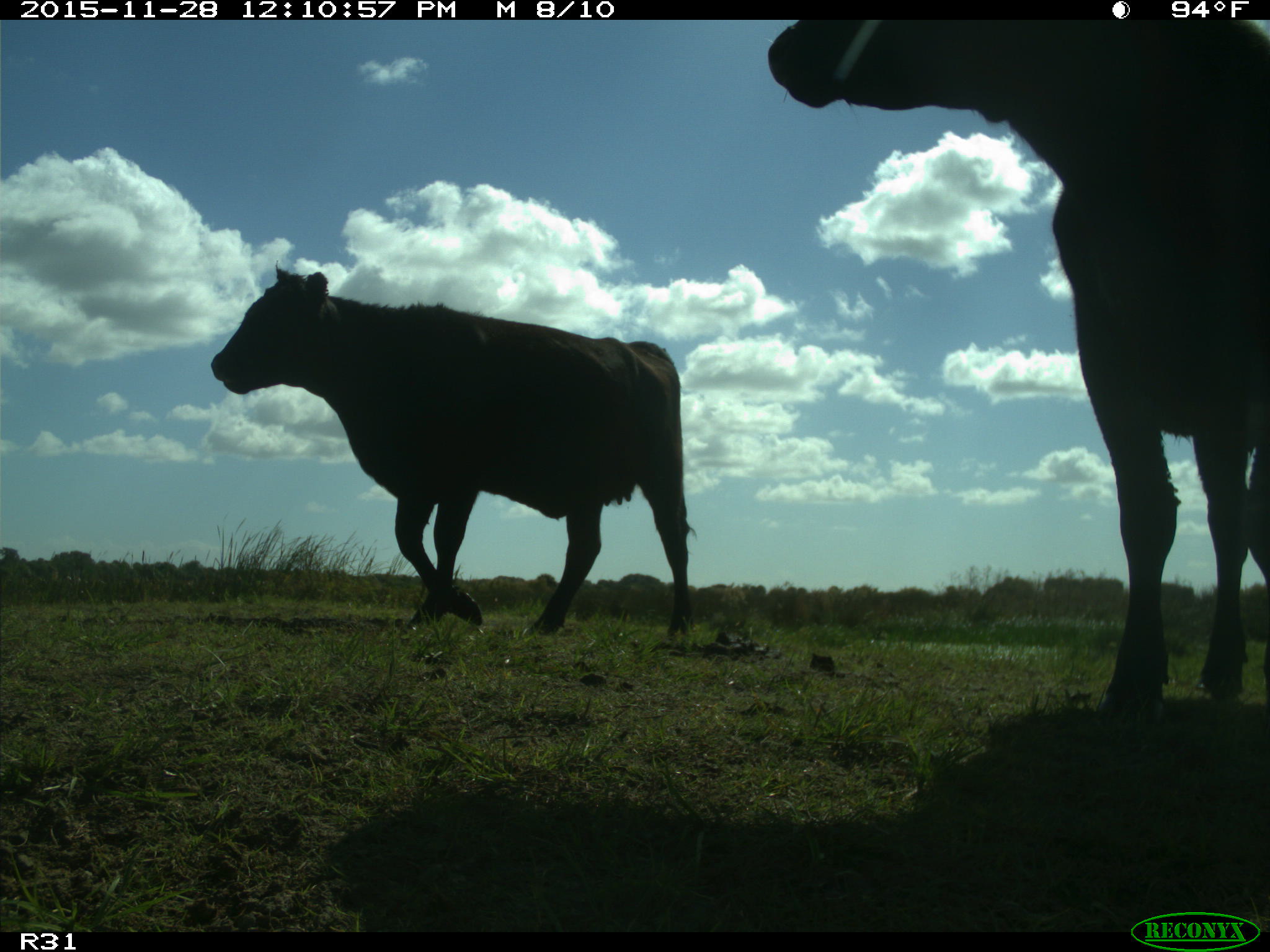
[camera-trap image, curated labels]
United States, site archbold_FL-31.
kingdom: Animalia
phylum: Chordata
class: Mammalia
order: Artiodactyla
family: Bovidae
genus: Bos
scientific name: Bos taurus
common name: domestic cow